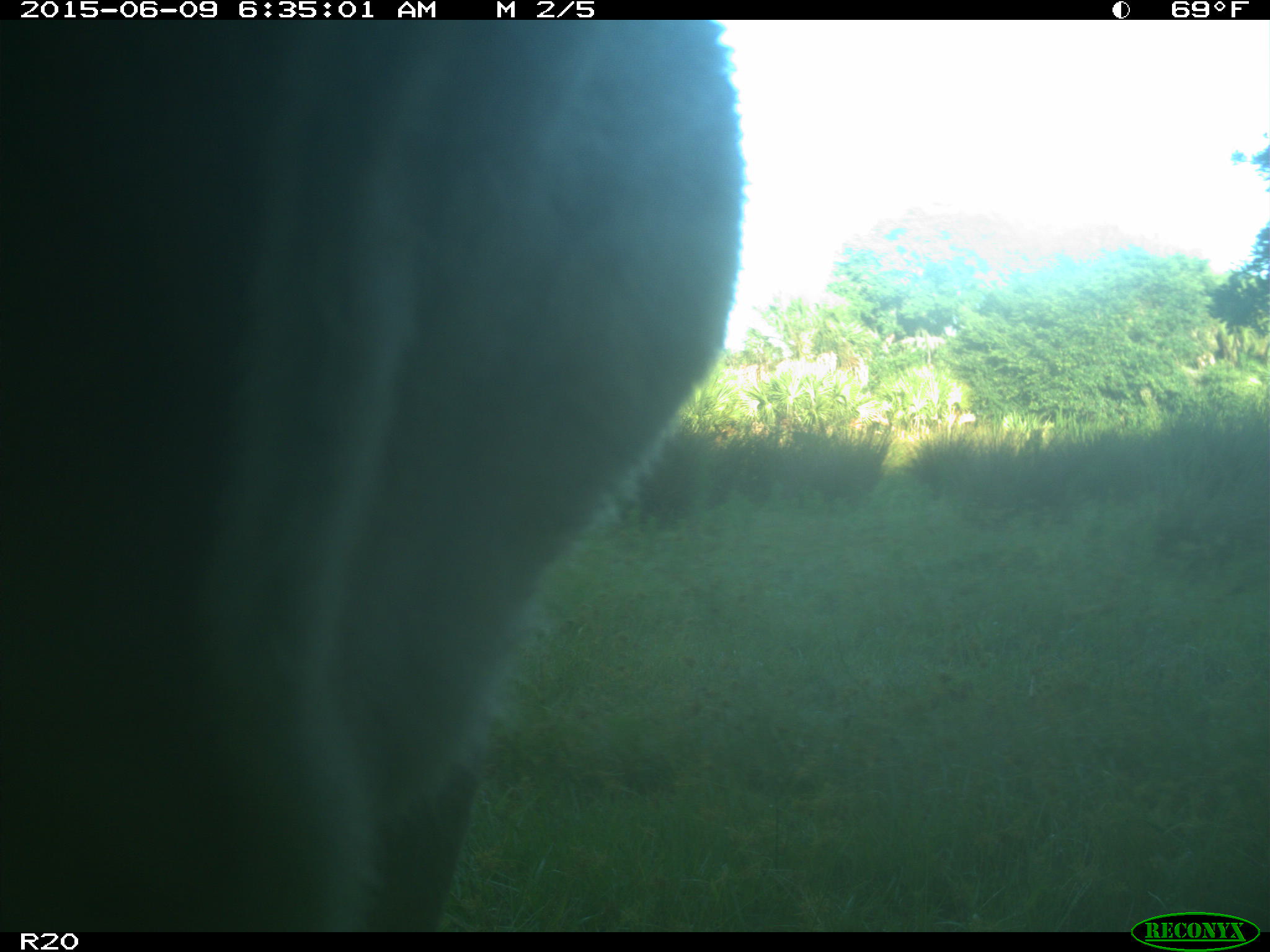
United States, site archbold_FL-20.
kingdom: Animalia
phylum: Chordata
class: Mammalia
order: Artiodactyla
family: Bovidae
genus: Bos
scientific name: Bos taurus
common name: domestic cow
Bos taurus (domestic cow).